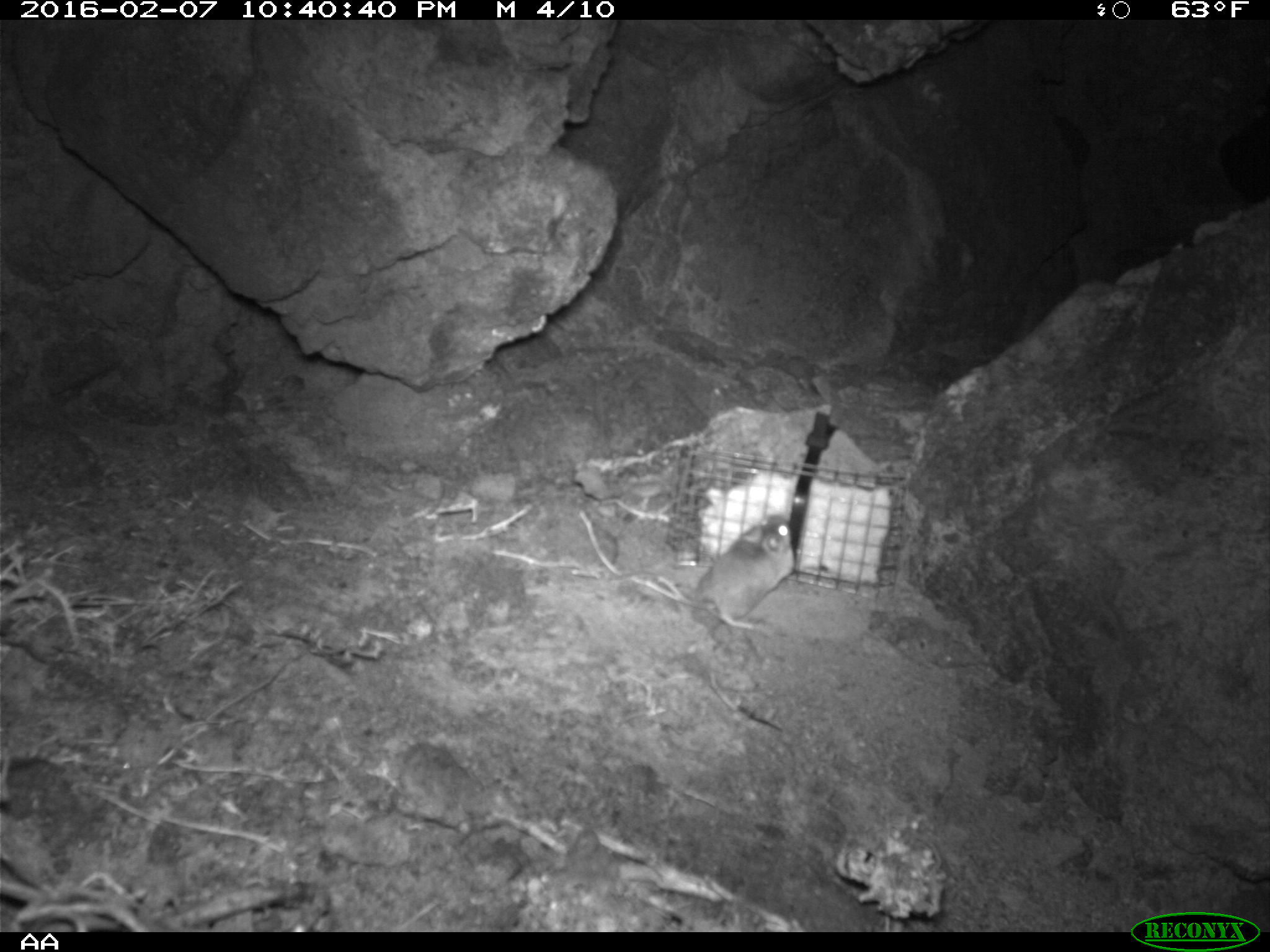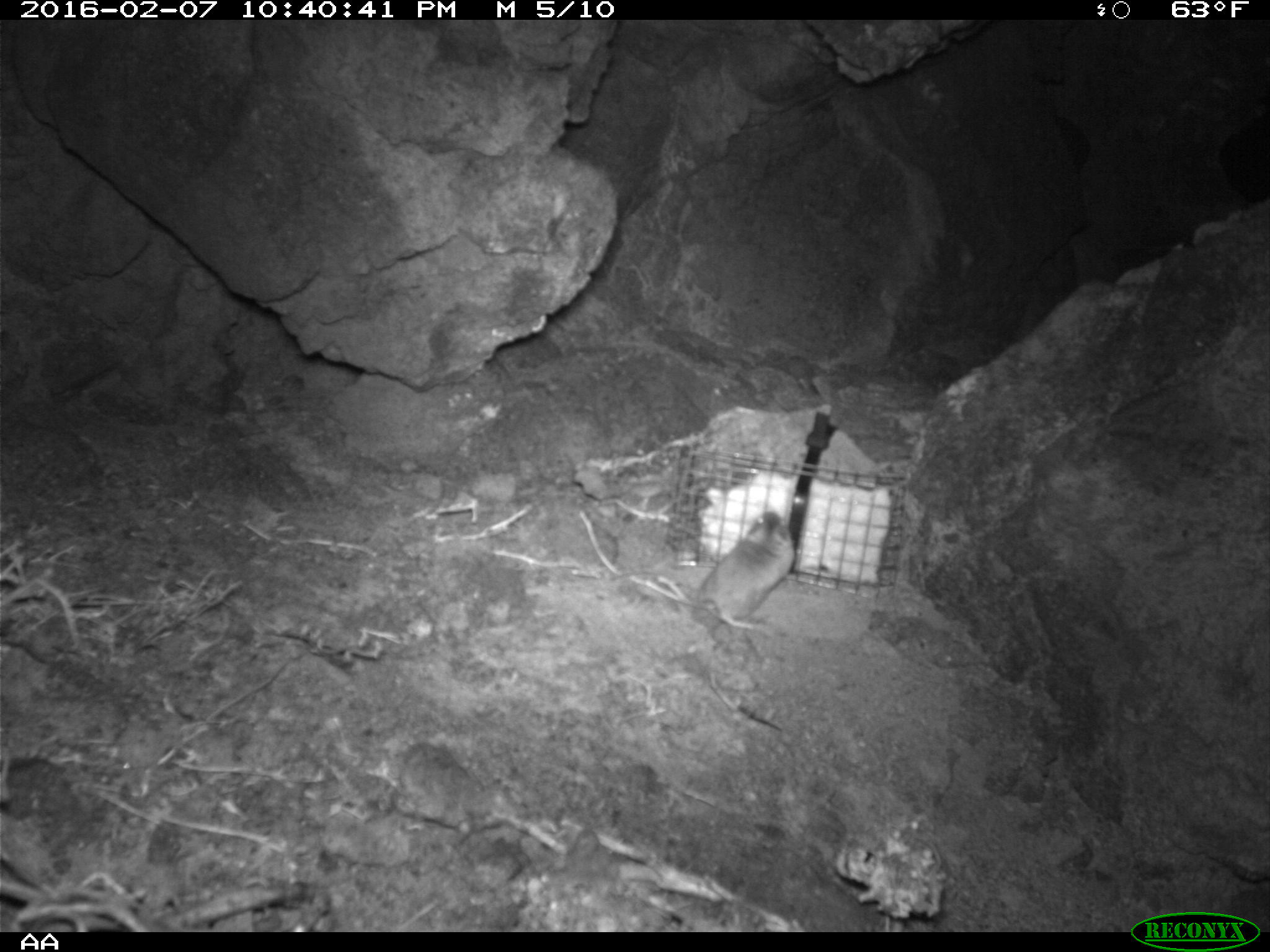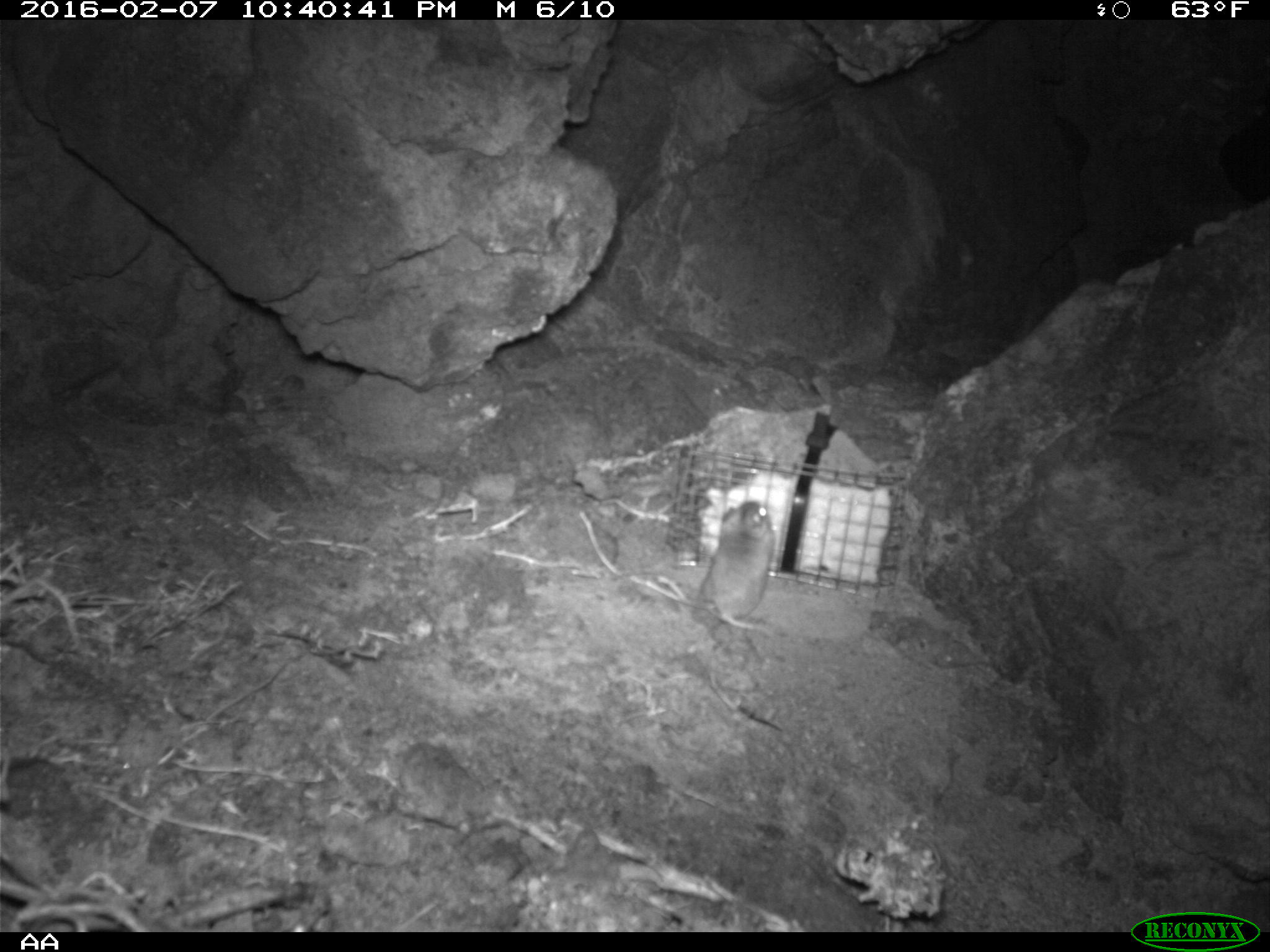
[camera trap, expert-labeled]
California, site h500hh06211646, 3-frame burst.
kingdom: Animalia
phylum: Chordata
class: Mammalia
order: Rodentia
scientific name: Rodentia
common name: rodent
Rodent (Rodentia).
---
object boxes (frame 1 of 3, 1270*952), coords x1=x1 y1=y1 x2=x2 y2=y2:
rodent: x1=682 y1=511 x2=796 y2=635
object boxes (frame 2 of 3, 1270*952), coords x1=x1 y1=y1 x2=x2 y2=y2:
rodent: x1=680 y1=508 x2=793 y2=631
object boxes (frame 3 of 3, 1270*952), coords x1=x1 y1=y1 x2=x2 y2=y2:
rodent: x1=698 y1=501 x2=775 y2=646